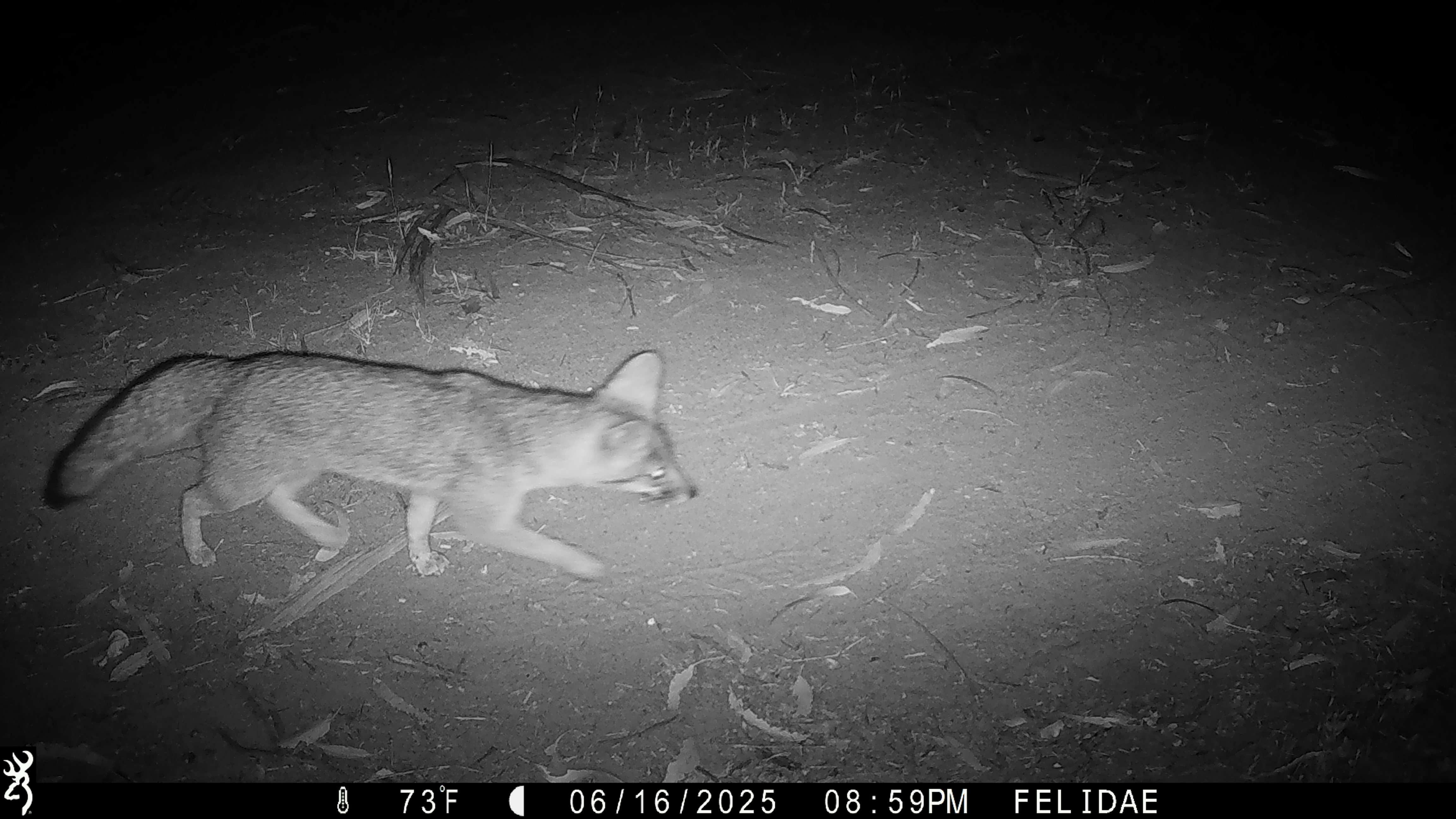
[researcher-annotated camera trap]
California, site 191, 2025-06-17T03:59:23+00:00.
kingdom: Animalia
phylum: Chordata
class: Mammalia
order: Carnivora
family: Canidae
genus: Urocyon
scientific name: Urocyon cinereoargenteus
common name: gray fox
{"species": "gray fox (Urocyon cinereoargenteus)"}